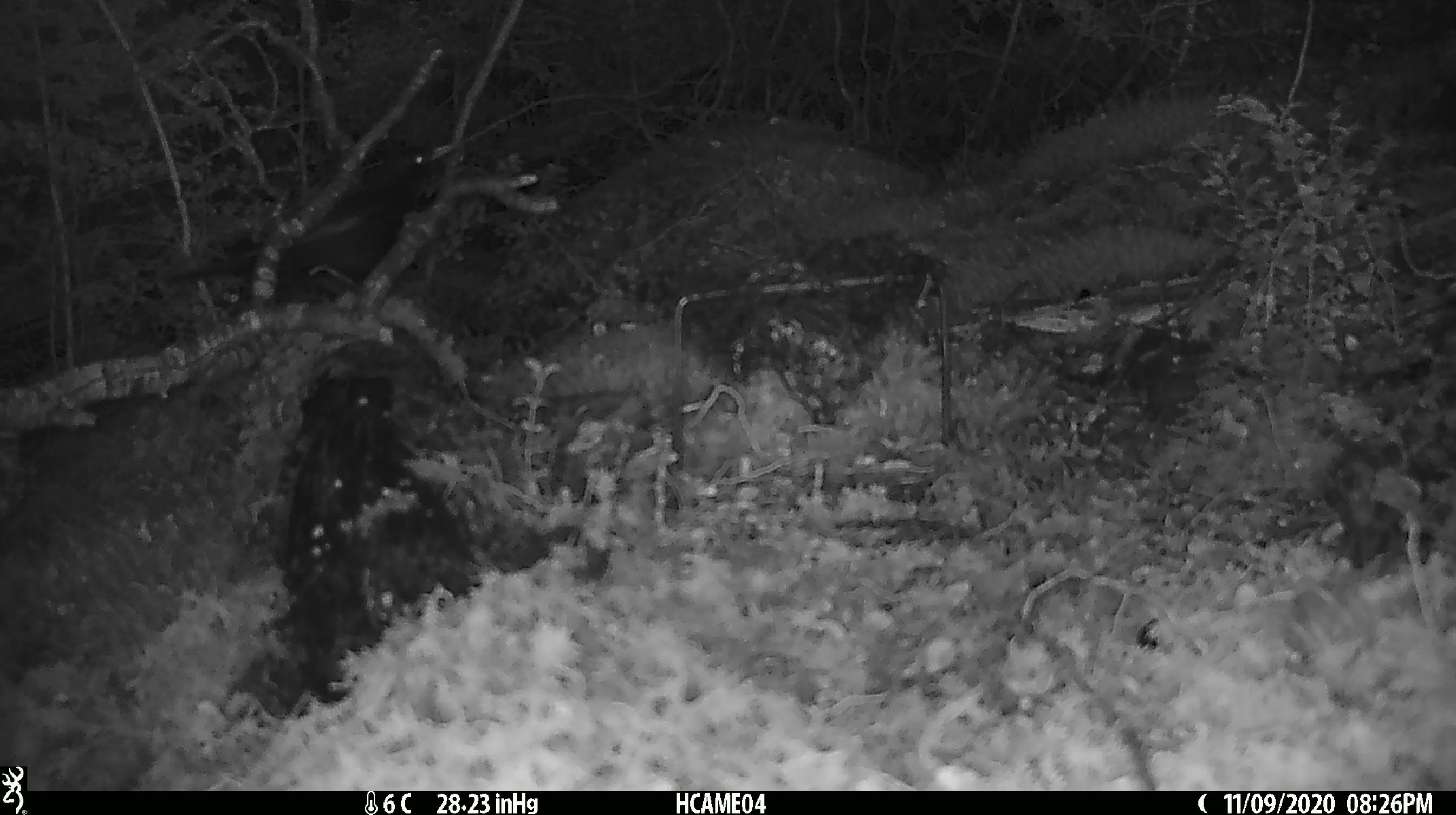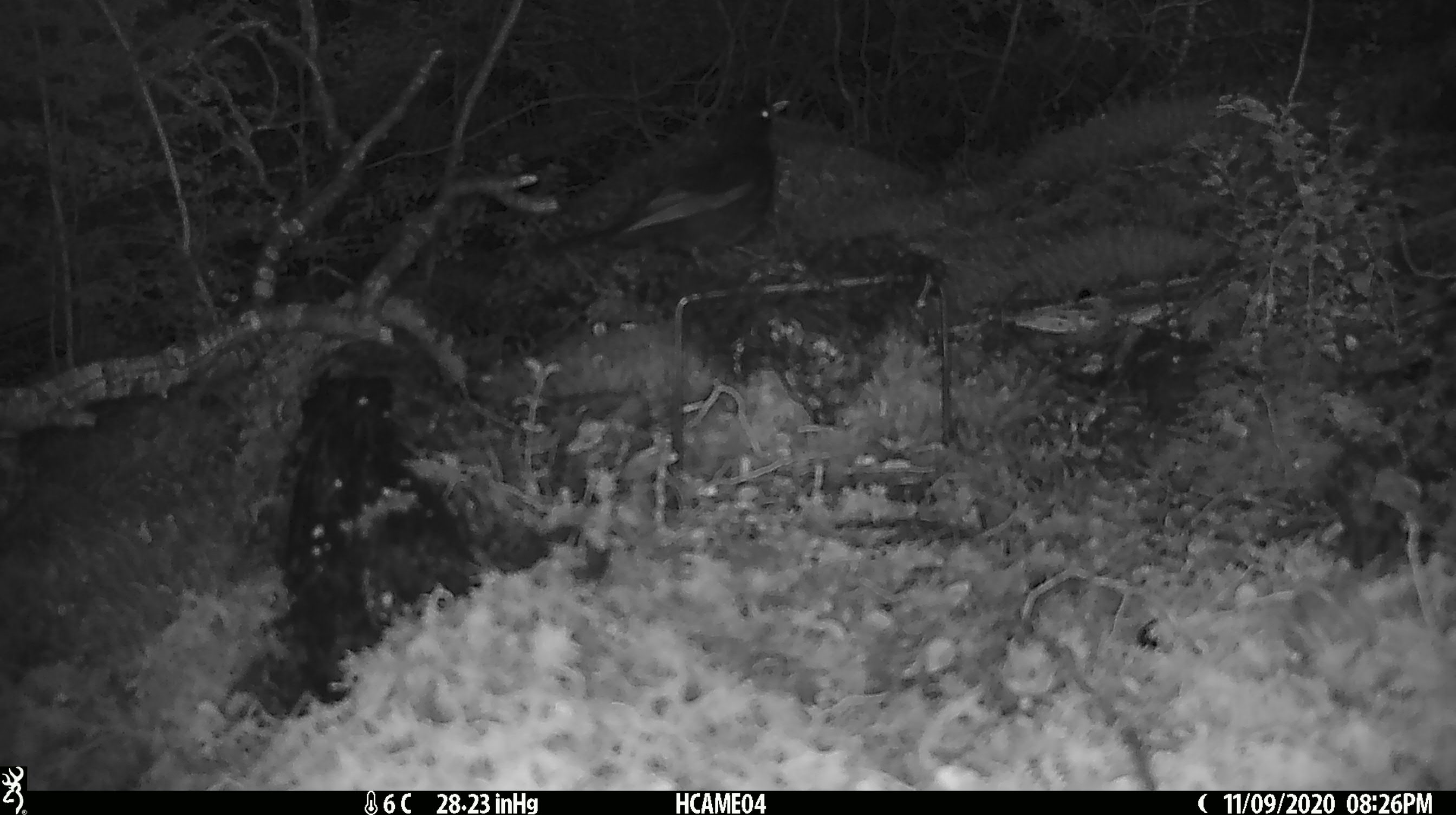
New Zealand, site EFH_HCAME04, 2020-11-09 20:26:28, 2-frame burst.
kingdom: Animalia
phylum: Chordata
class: Aves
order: Passeriformes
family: Turdidae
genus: Turdus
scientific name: Turdus merula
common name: eurasian blackbird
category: blackbird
Blackbird (eurasian blackbird) (Turdus merula).